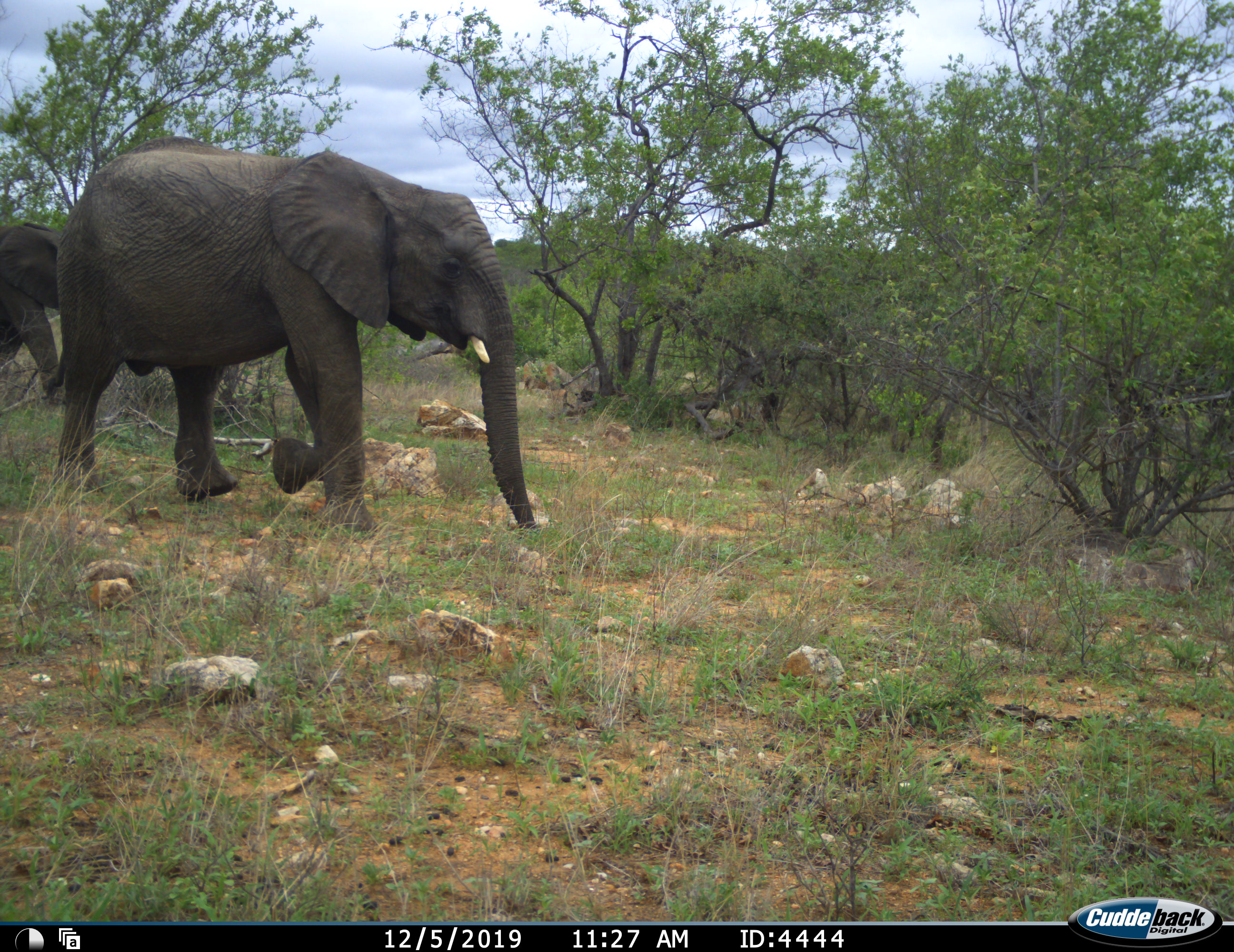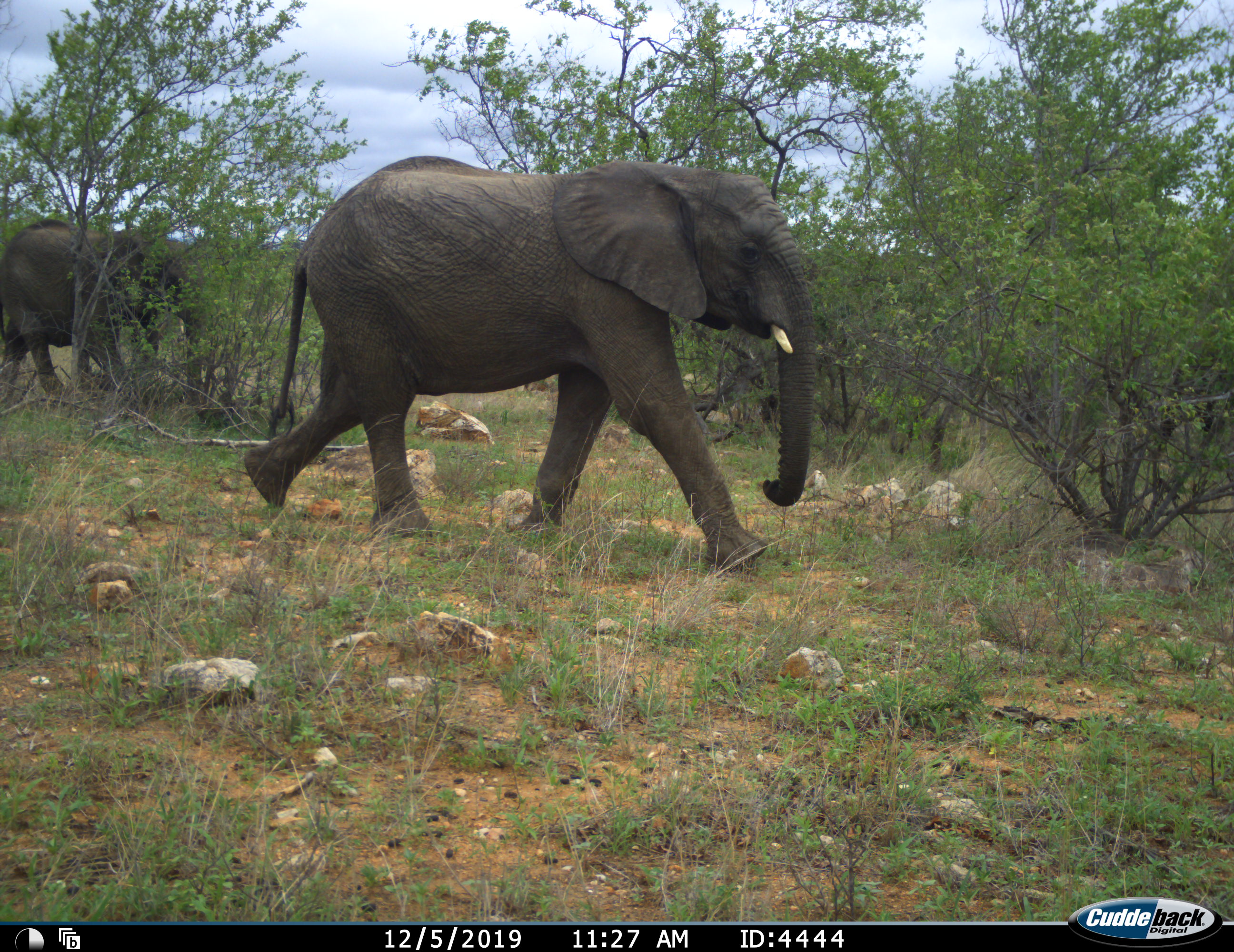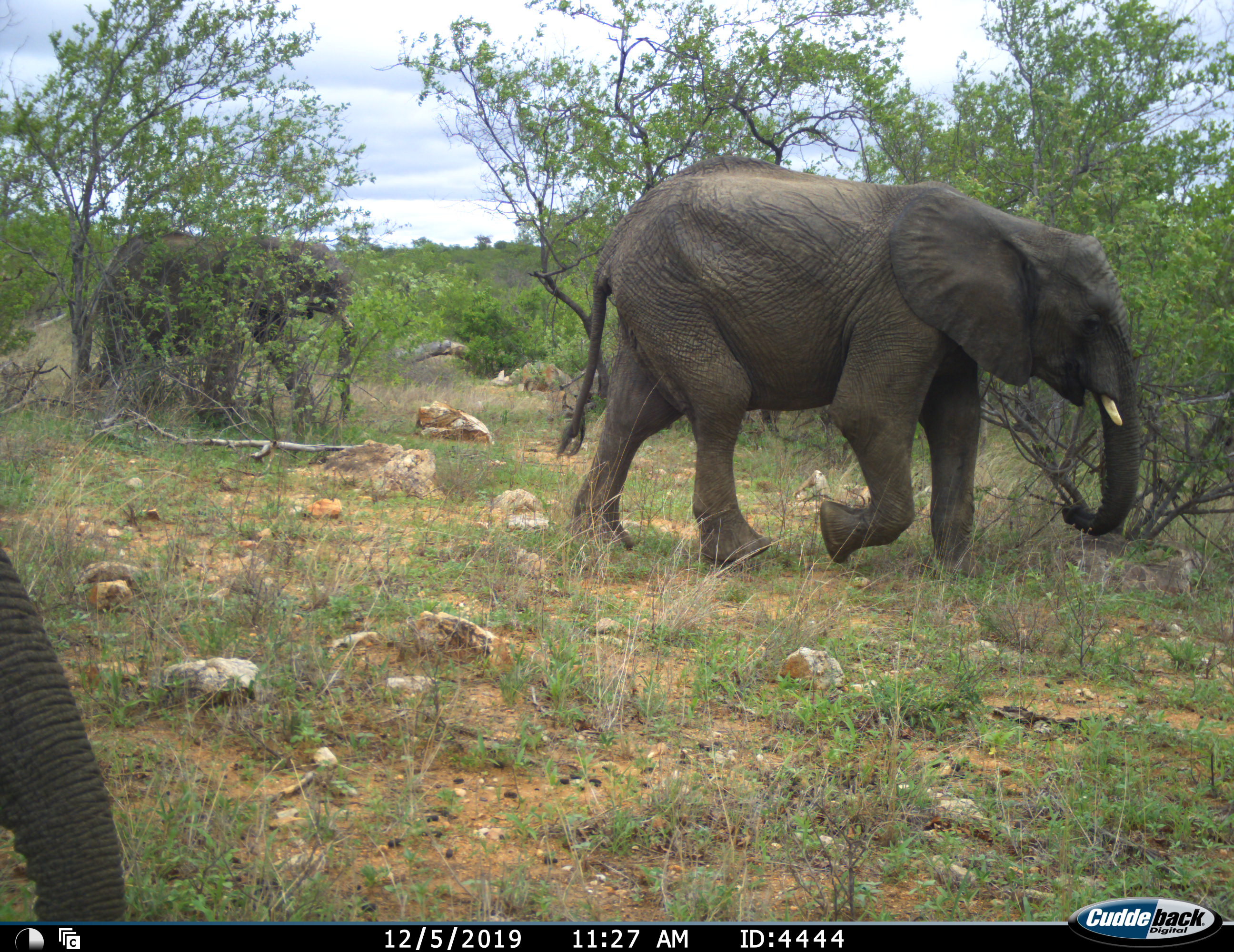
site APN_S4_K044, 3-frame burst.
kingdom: Animalia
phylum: Chordata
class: Mammalia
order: Proboscidea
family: Elephantidae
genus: Loxodonta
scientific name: Loxodonta africana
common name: african bush elephant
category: elephant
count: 3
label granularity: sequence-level